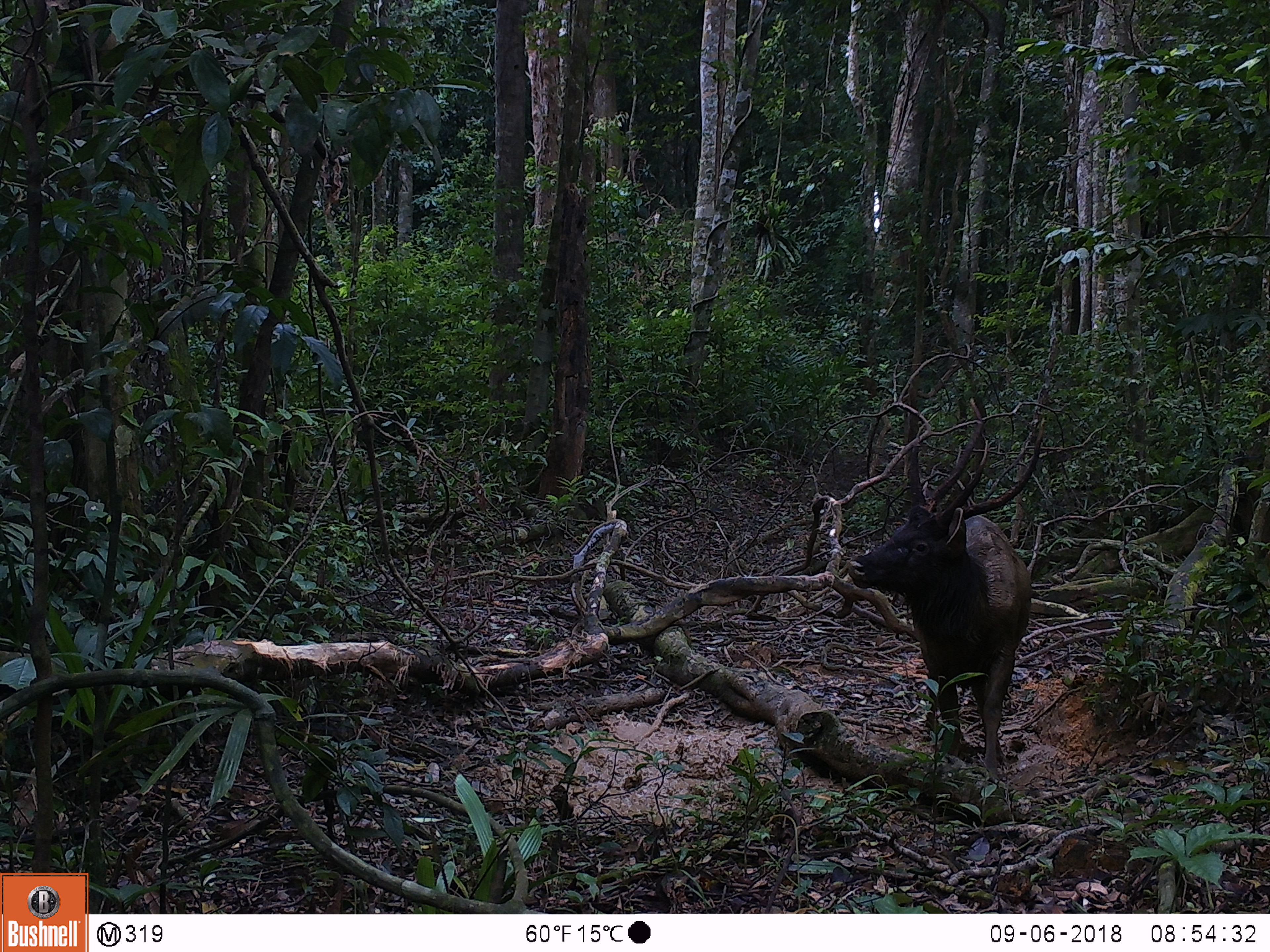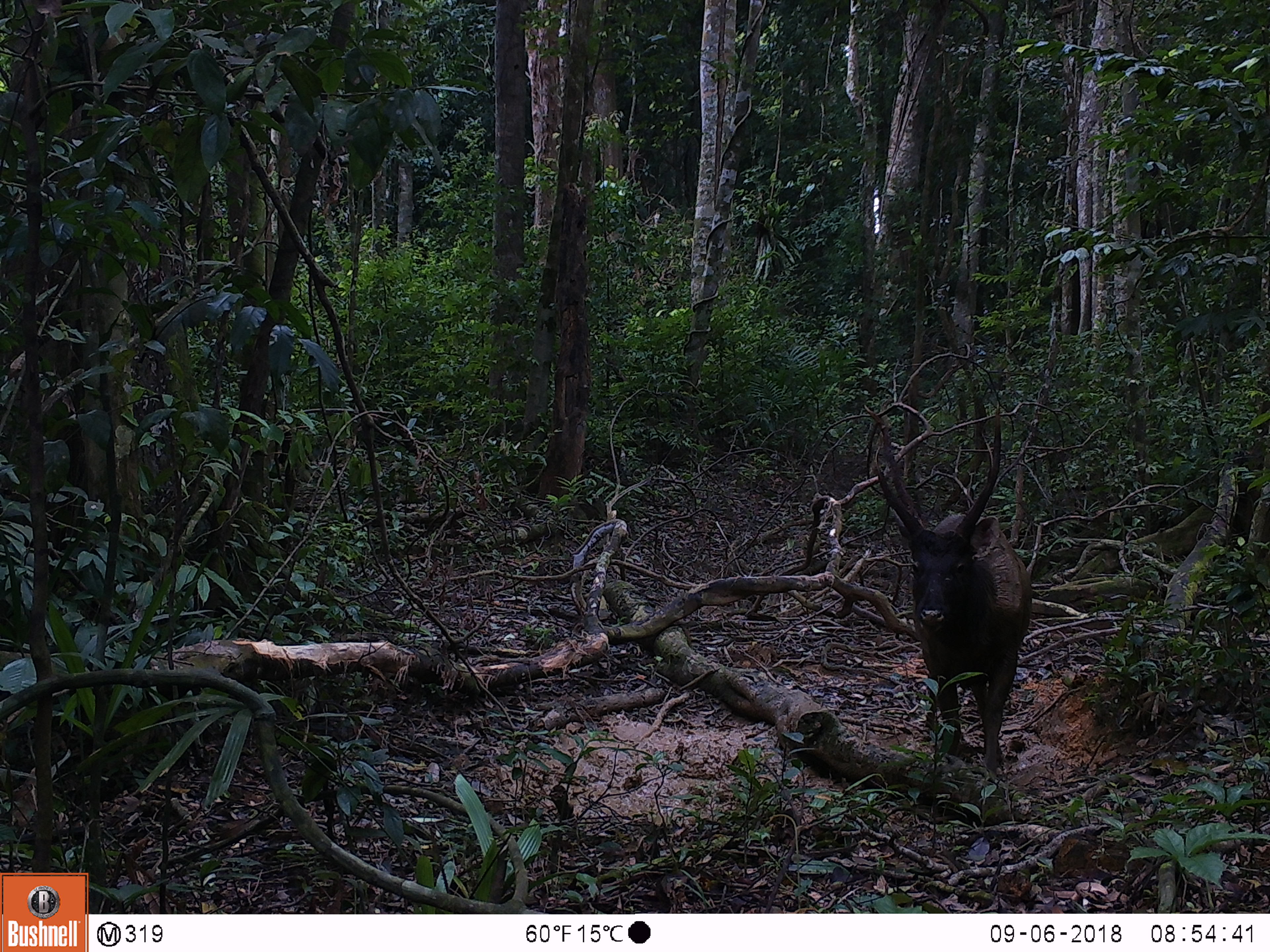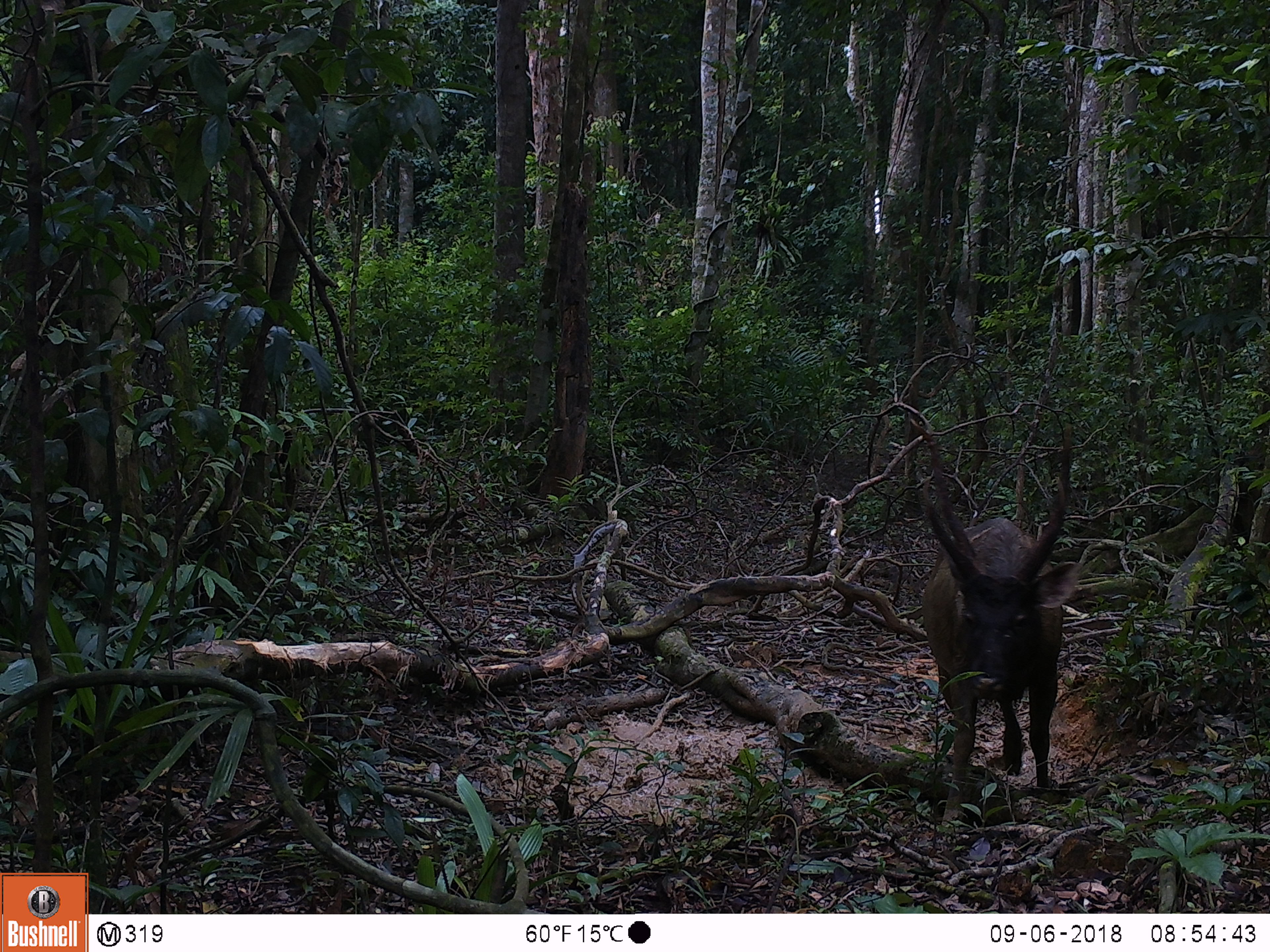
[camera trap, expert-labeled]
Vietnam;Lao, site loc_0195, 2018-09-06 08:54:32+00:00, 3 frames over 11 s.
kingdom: Animalia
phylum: Chordata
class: Mammalia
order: Artiodactyla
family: Cervidae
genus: Rusa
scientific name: Rusa unicolor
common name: sambar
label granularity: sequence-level